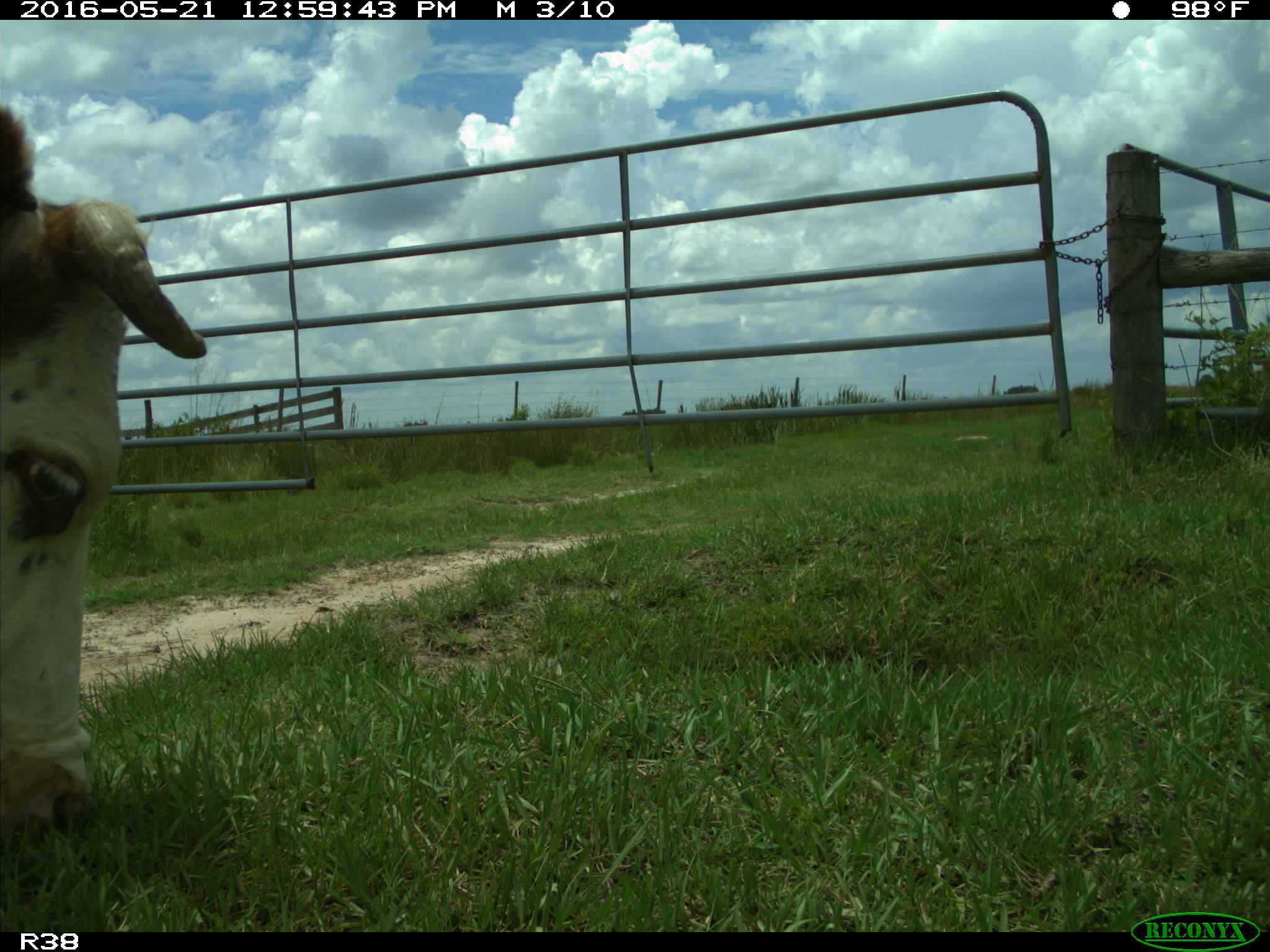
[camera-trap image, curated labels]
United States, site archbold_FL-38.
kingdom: Animalia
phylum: Chordata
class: Mammalia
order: Artiodactyla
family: Bovidae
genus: Bos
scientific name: Bos taurus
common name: domestic cow